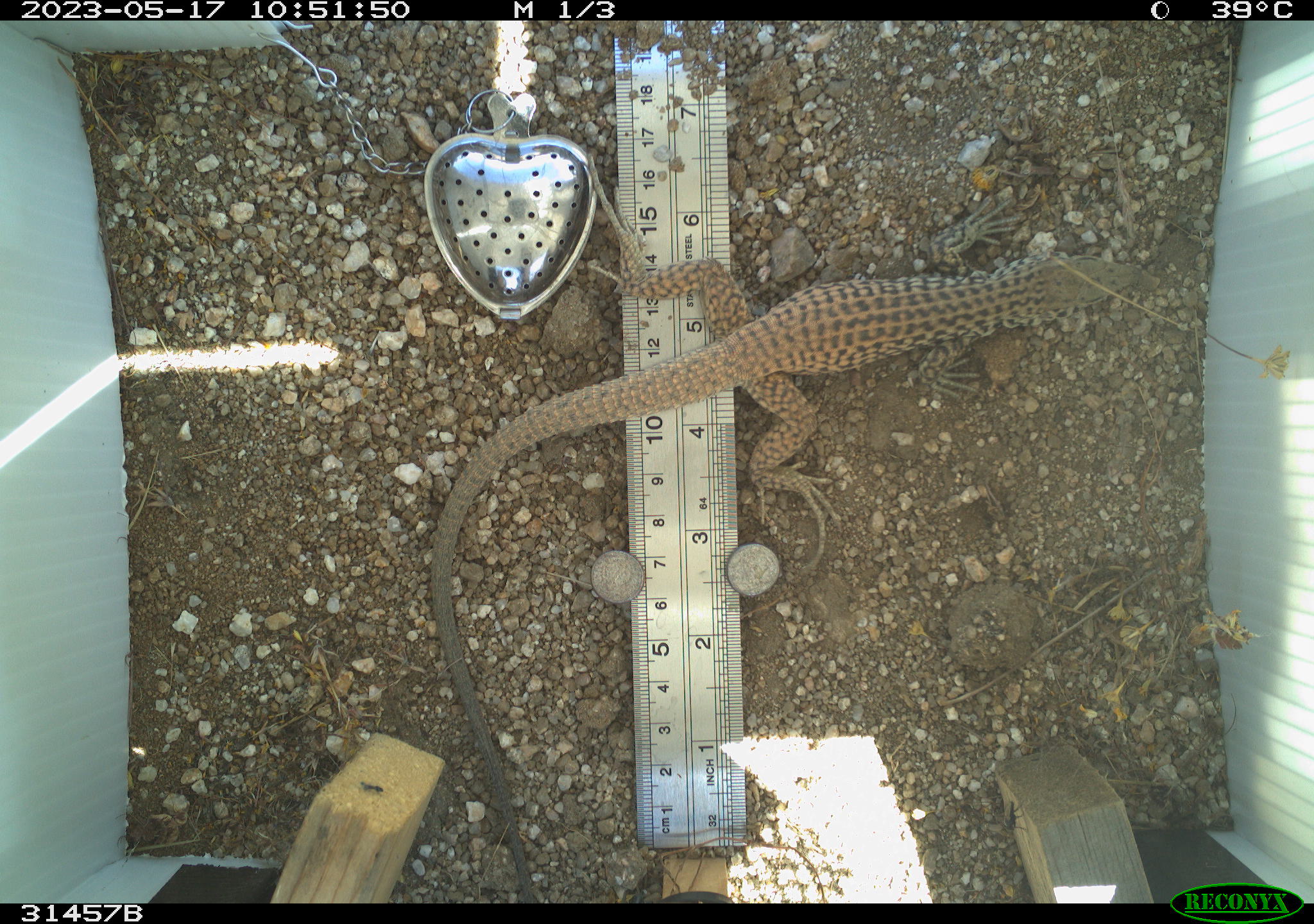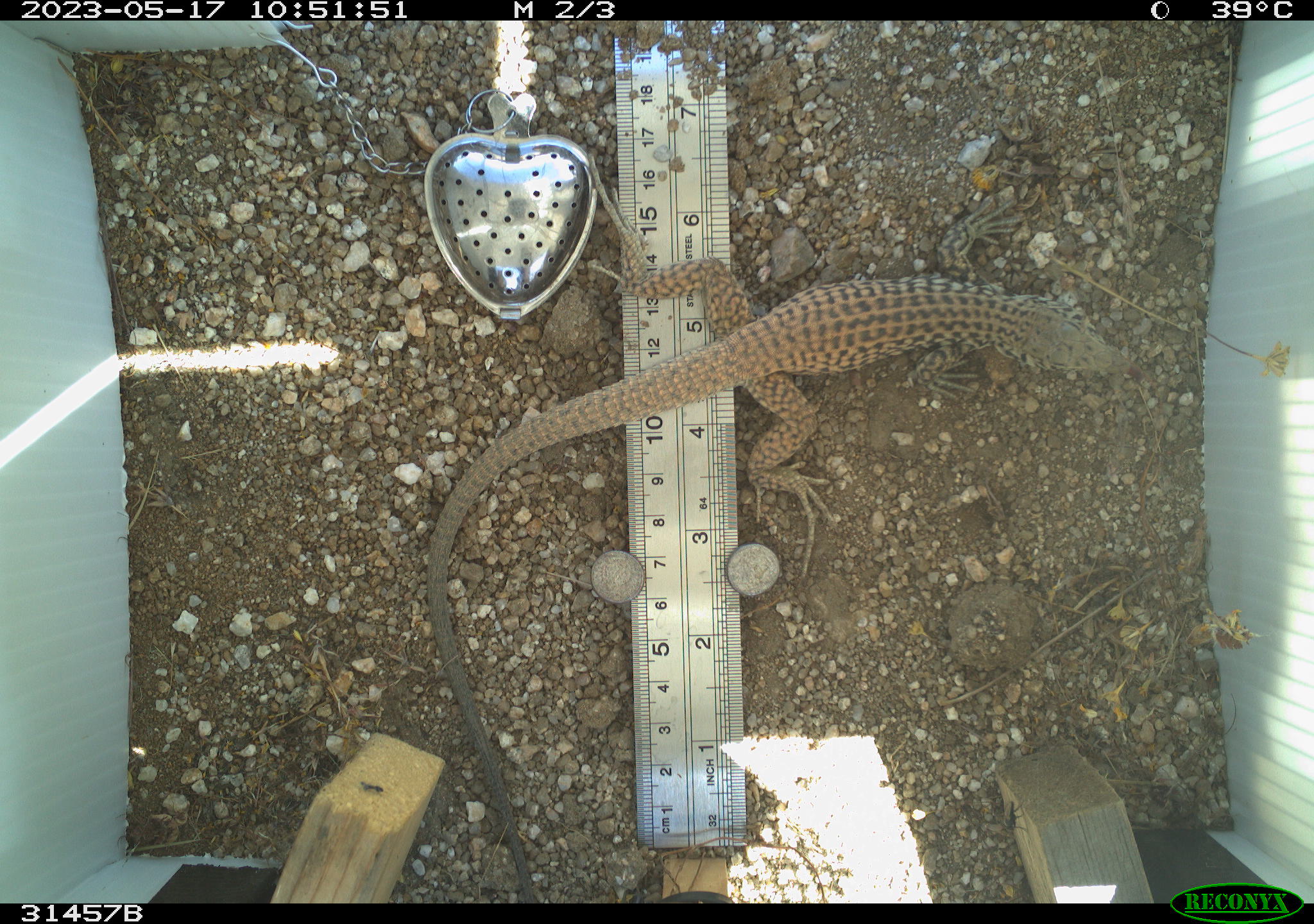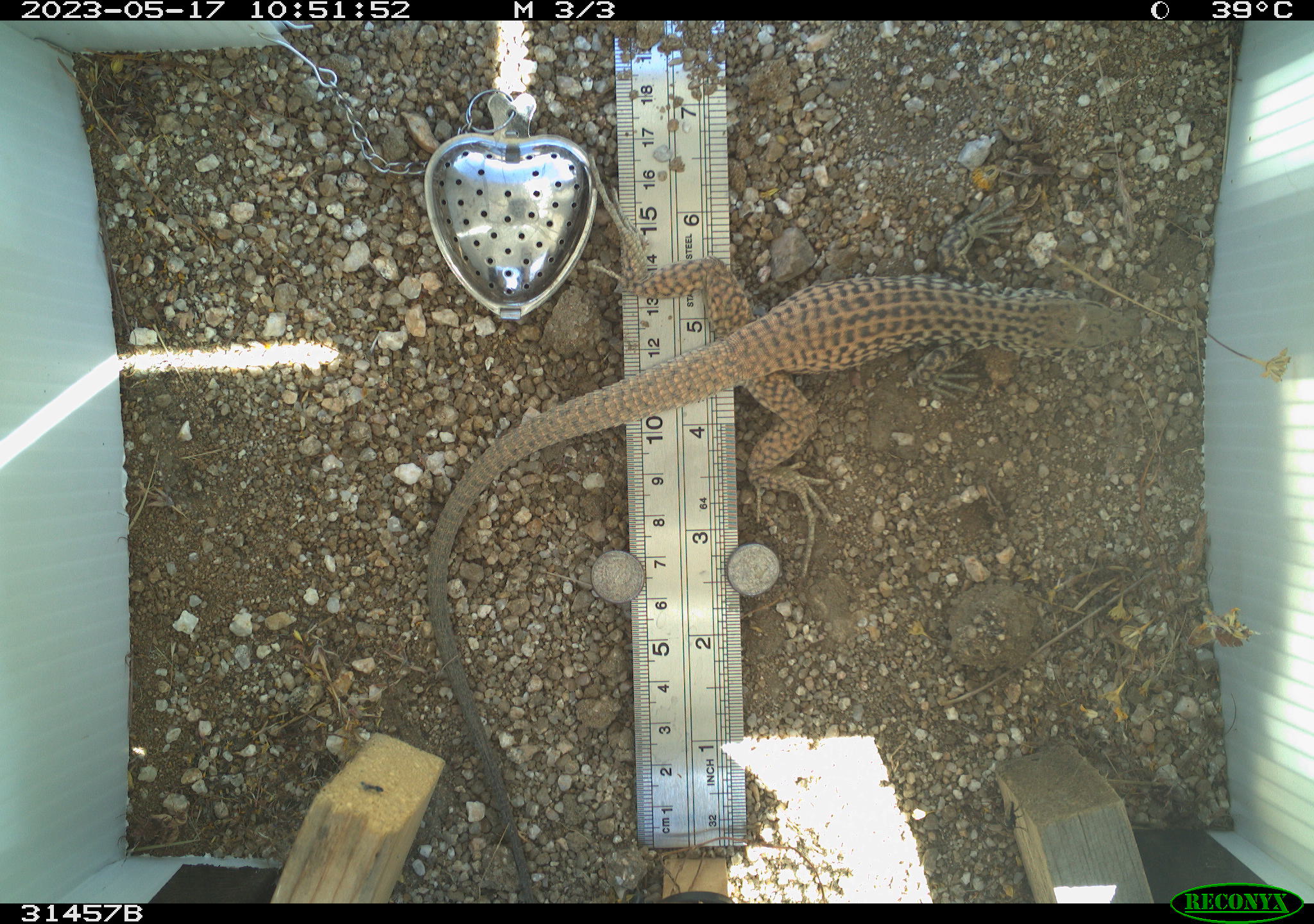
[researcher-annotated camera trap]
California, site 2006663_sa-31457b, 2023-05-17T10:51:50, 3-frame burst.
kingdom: Animalia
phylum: Chordata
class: Reptilia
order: Squamata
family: Teiidae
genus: Aspidoscelis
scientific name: Aspidoscelis tigris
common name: western whiptail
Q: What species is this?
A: Western whiptail (Aspidoscelis tigris).